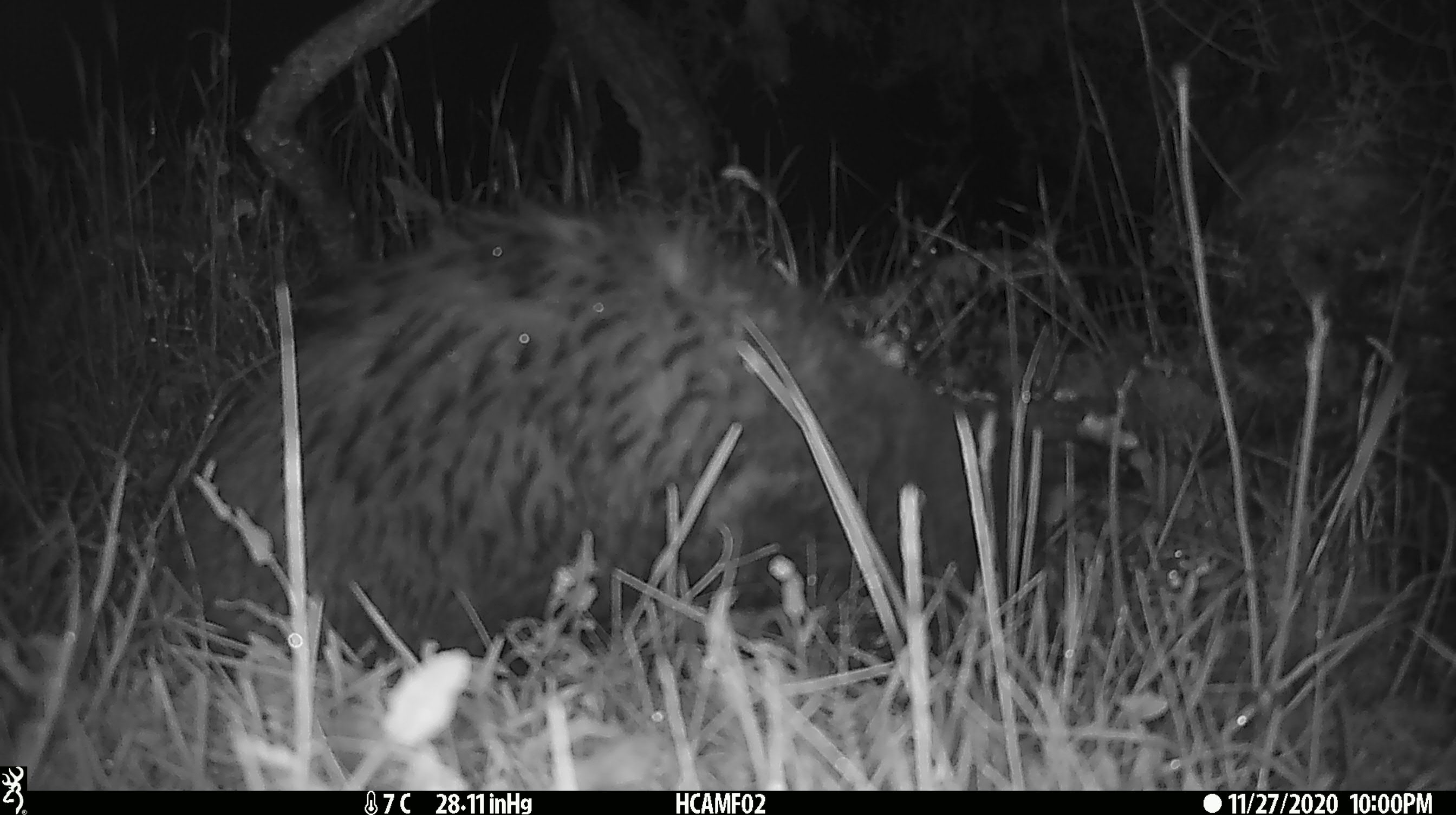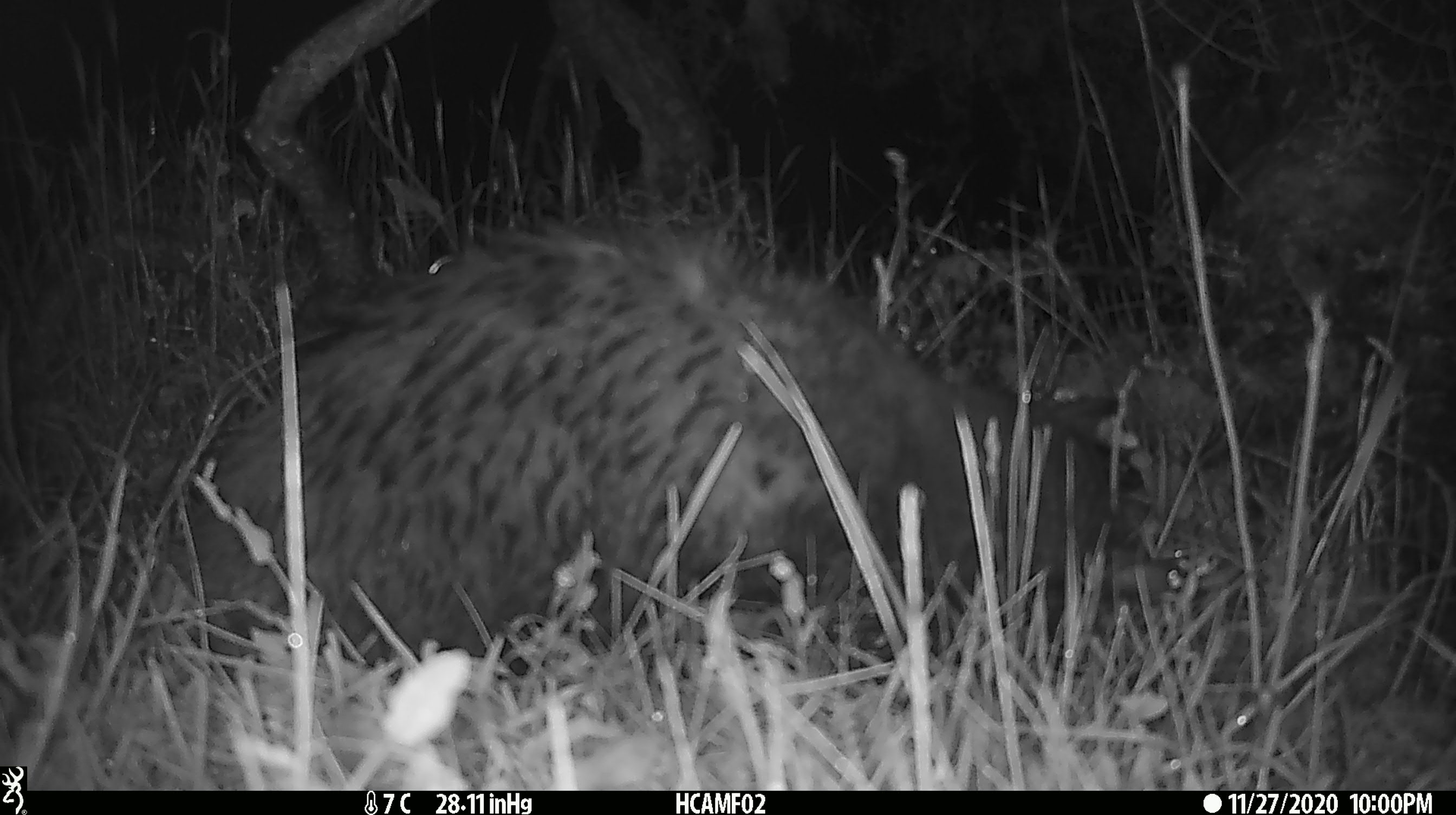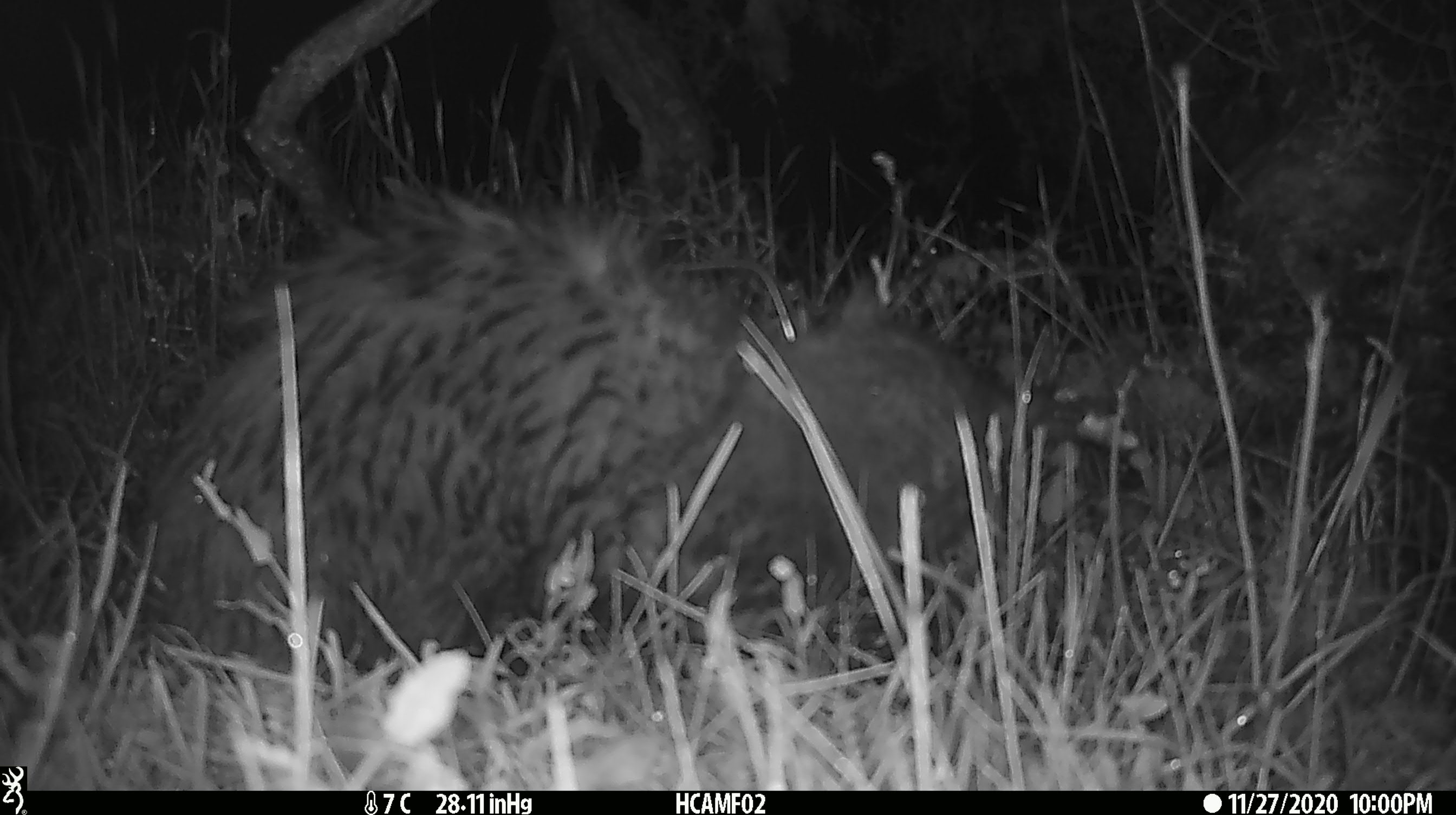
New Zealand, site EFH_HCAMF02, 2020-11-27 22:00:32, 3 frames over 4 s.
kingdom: Animalia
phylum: Chordata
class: Mammalia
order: Carnivora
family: Felidae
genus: Felis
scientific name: Felis catus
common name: domestic cat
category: cat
Cat (domestic cat) (Felis catus).